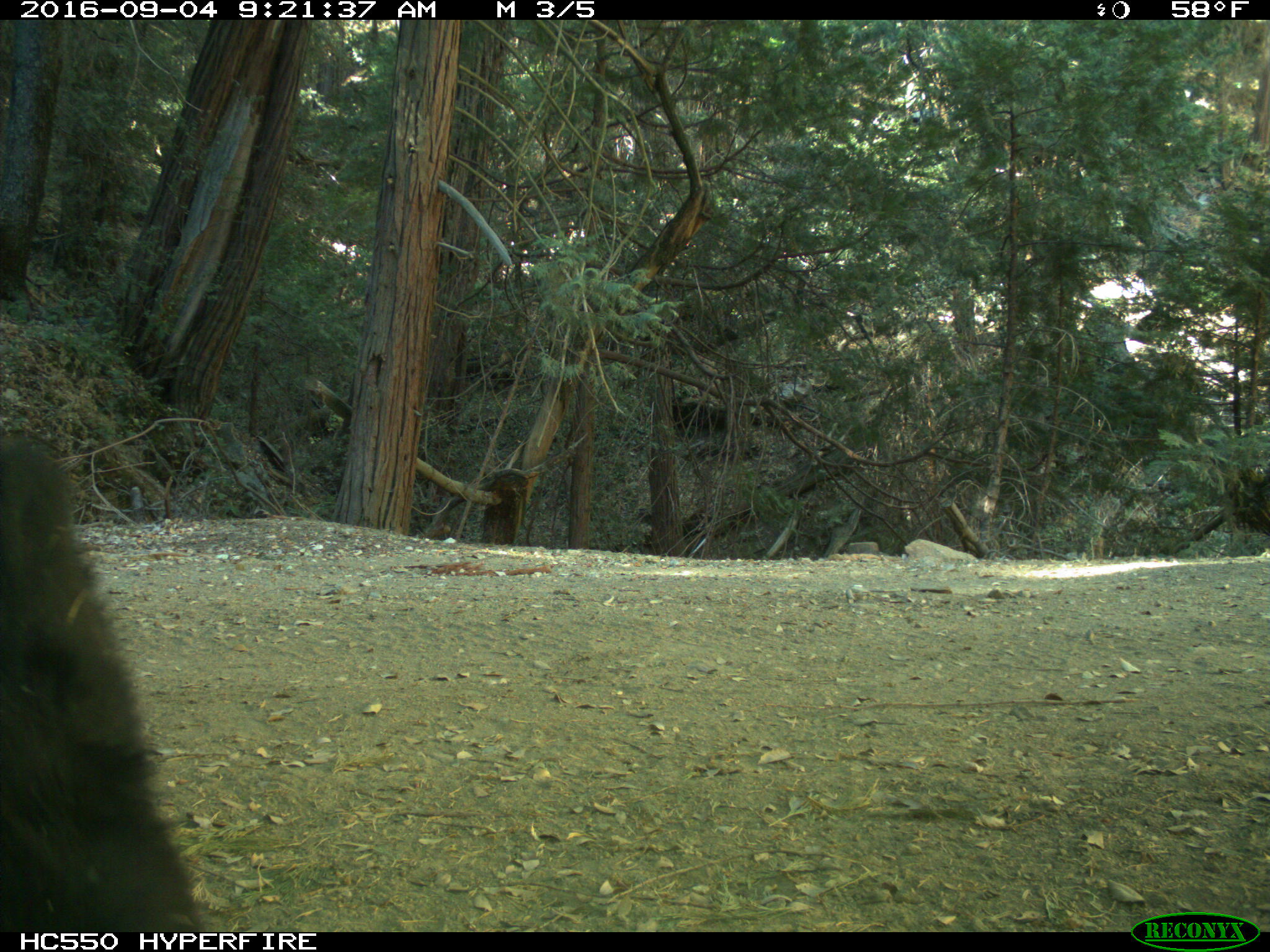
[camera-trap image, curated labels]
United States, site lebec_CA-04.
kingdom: Animalia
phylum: Chordata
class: Mammalia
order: Carnivora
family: Ursidae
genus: Ursus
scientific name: Ursus americanus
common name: american black bear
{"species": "Ursus americanus (american black bear)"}